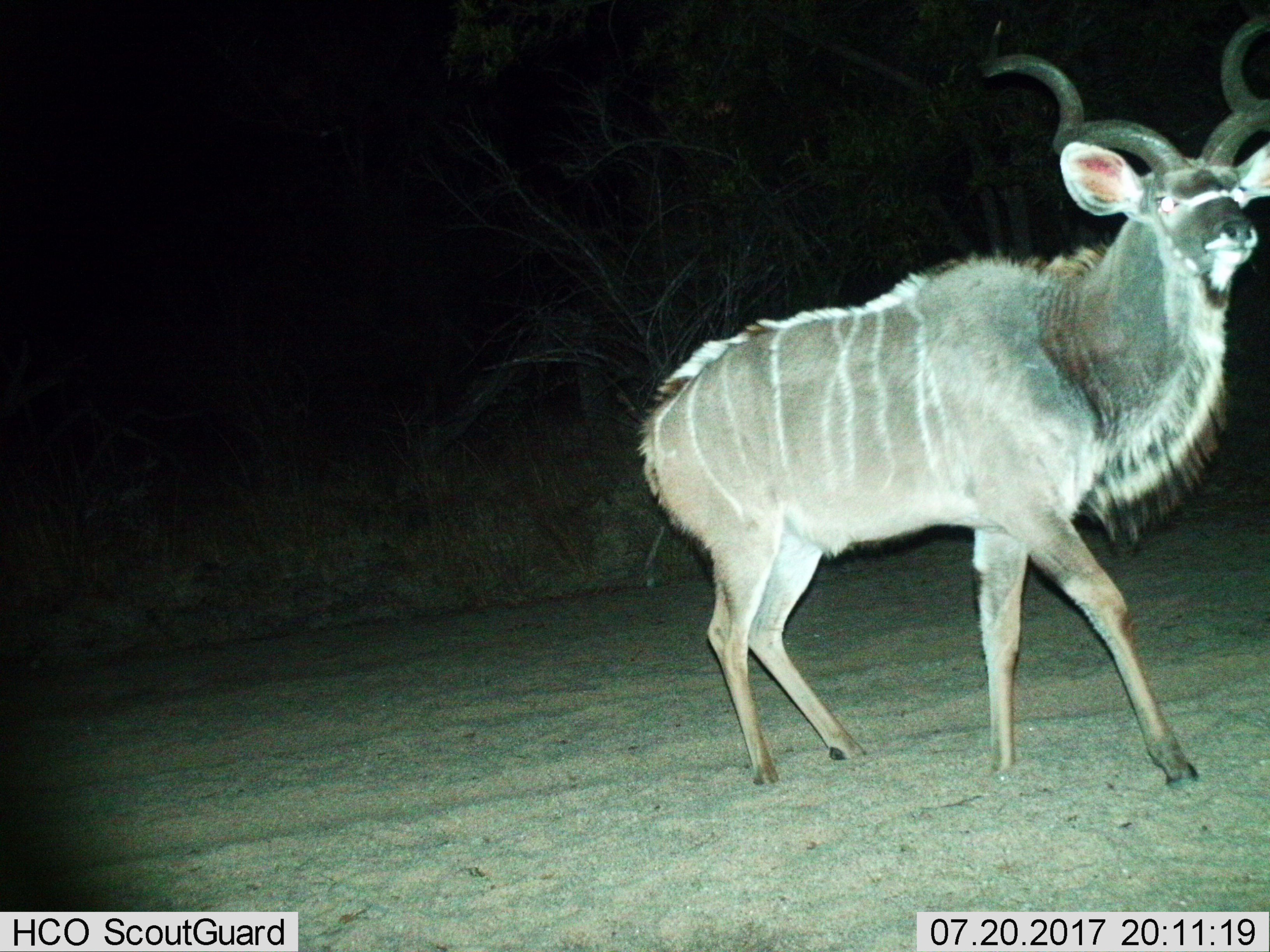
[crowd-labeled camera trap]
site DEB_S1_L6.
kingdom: Animalia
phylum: Chordata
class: Mammalia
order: Artiodactyla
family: Bovidae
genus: Tragelaphus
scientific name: Tragelaphus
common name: kudu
Kudu (Tragelaphus), count 1. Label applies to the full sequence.